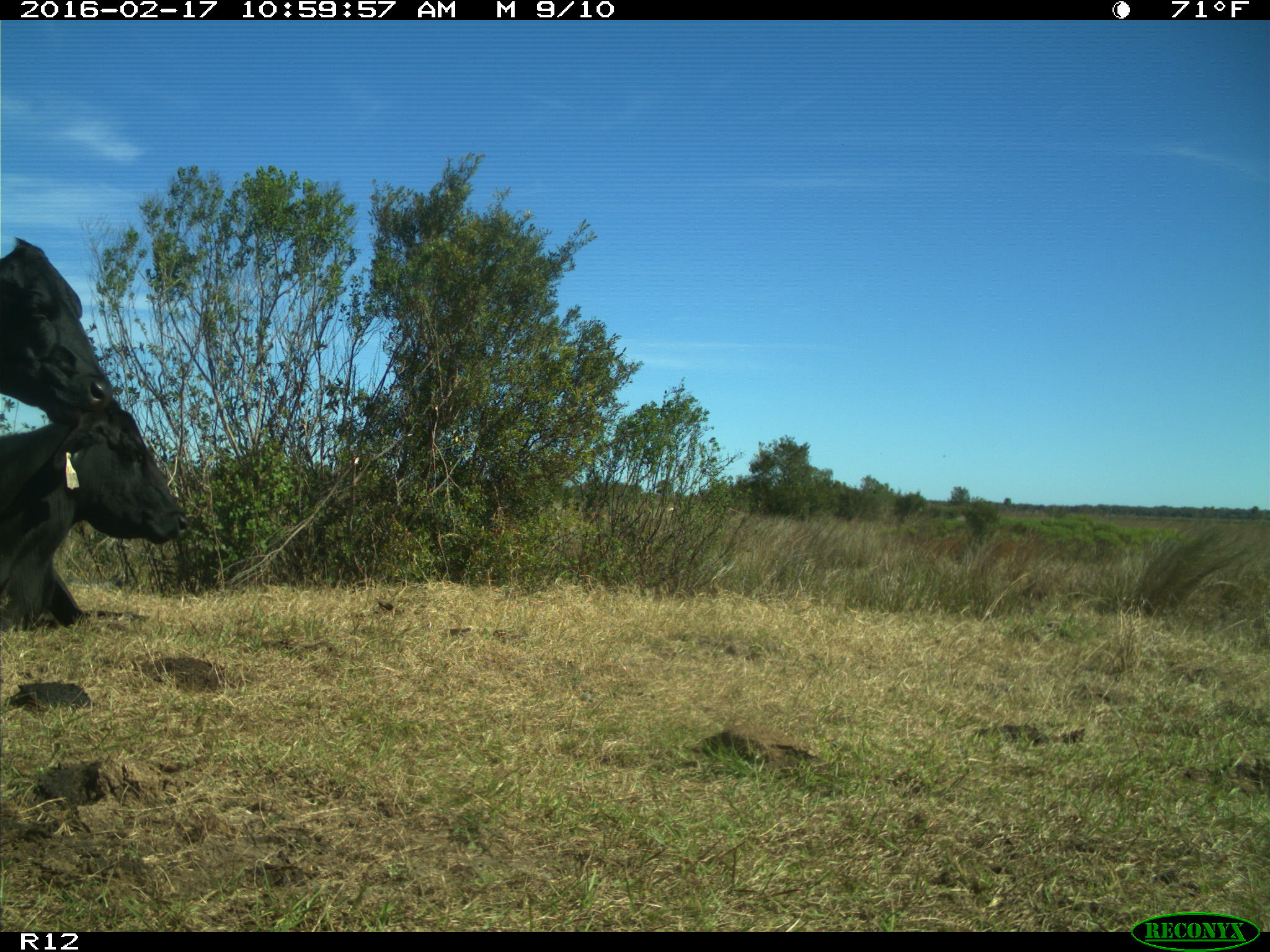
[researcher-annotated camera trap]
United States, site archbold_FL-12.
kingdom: Animalia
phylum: Chordata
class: Mammalia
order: Artiodactyla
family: Bovidae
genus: Bos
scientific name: Bos taurus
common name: domestic cow